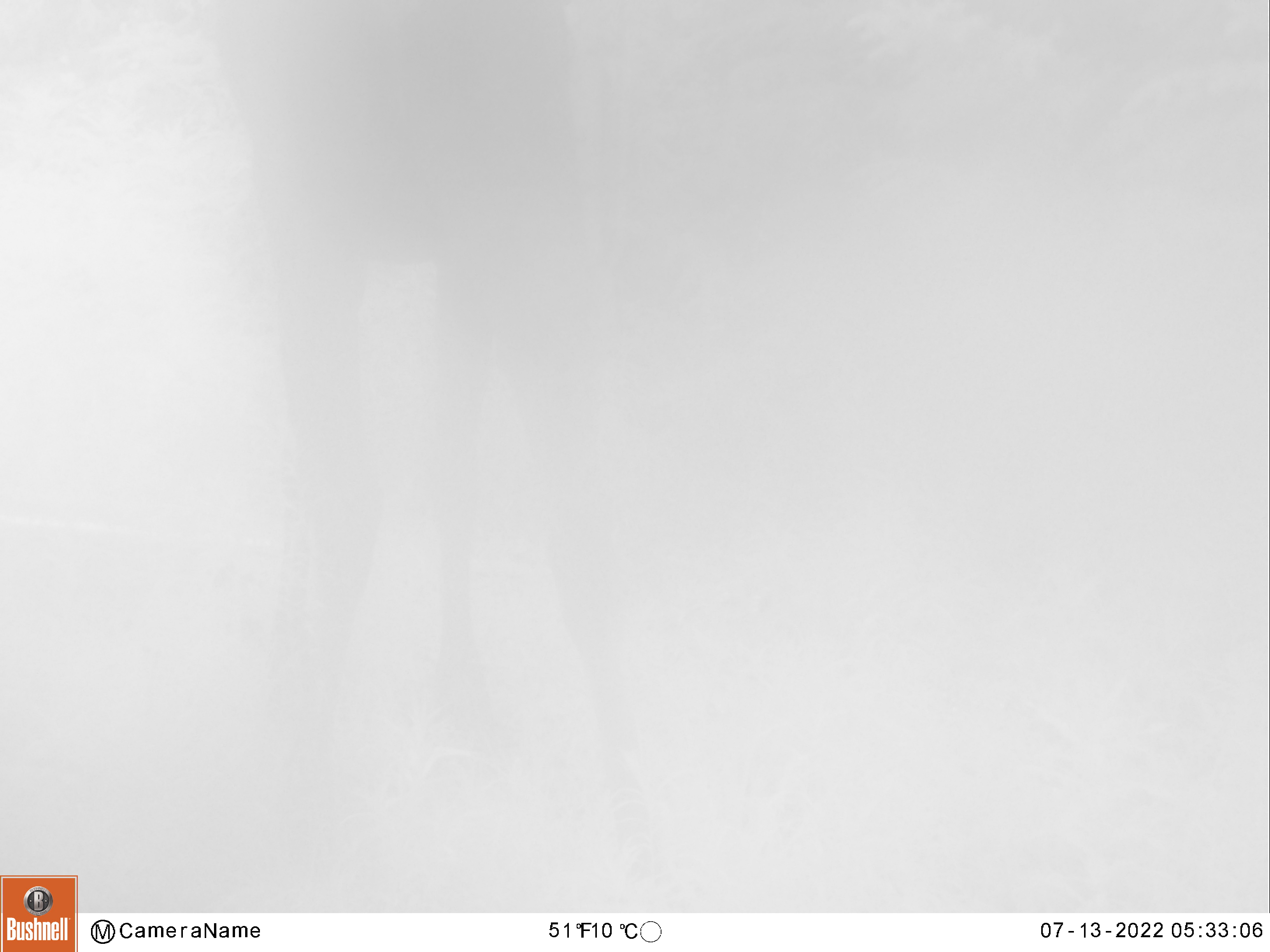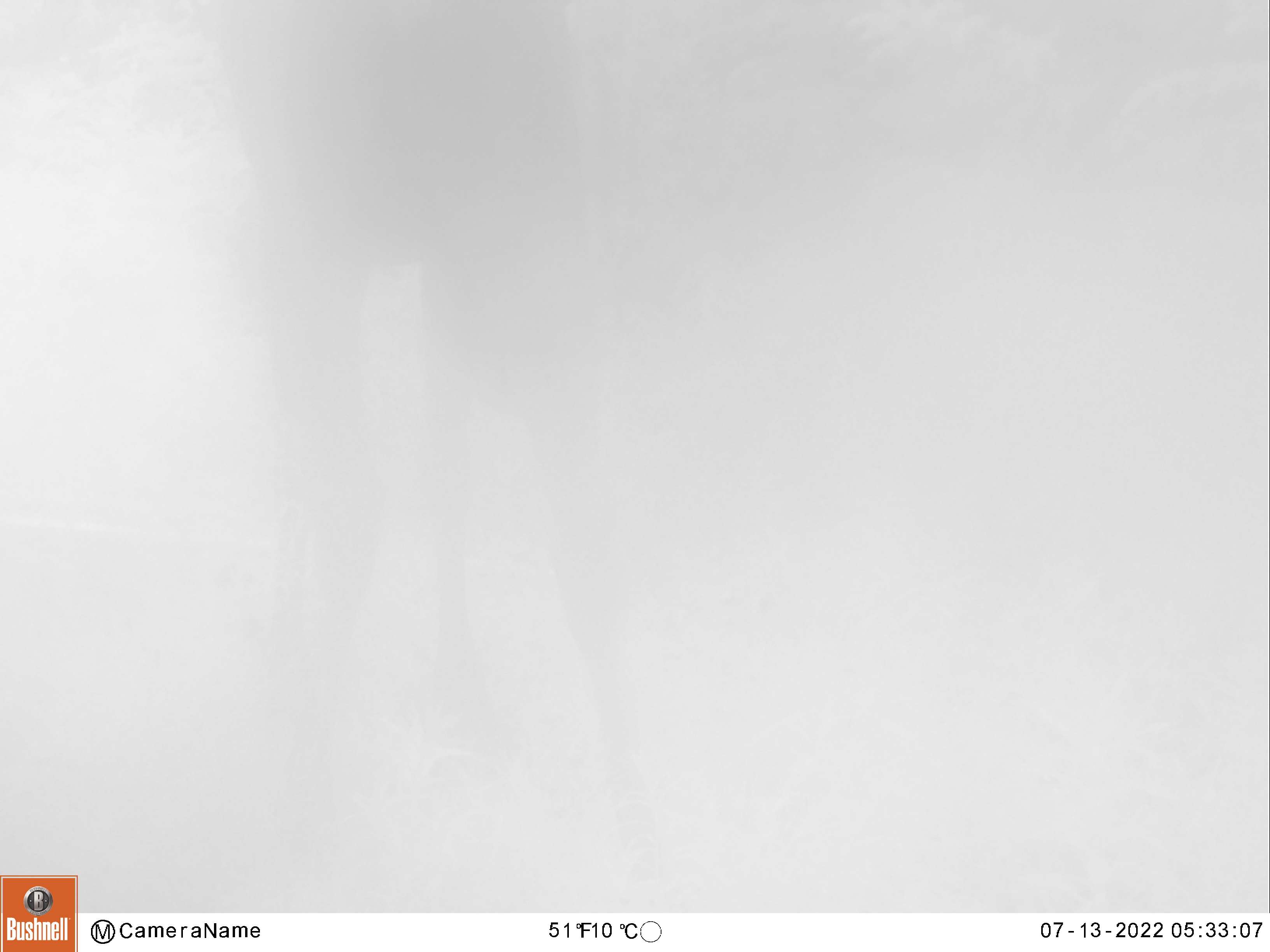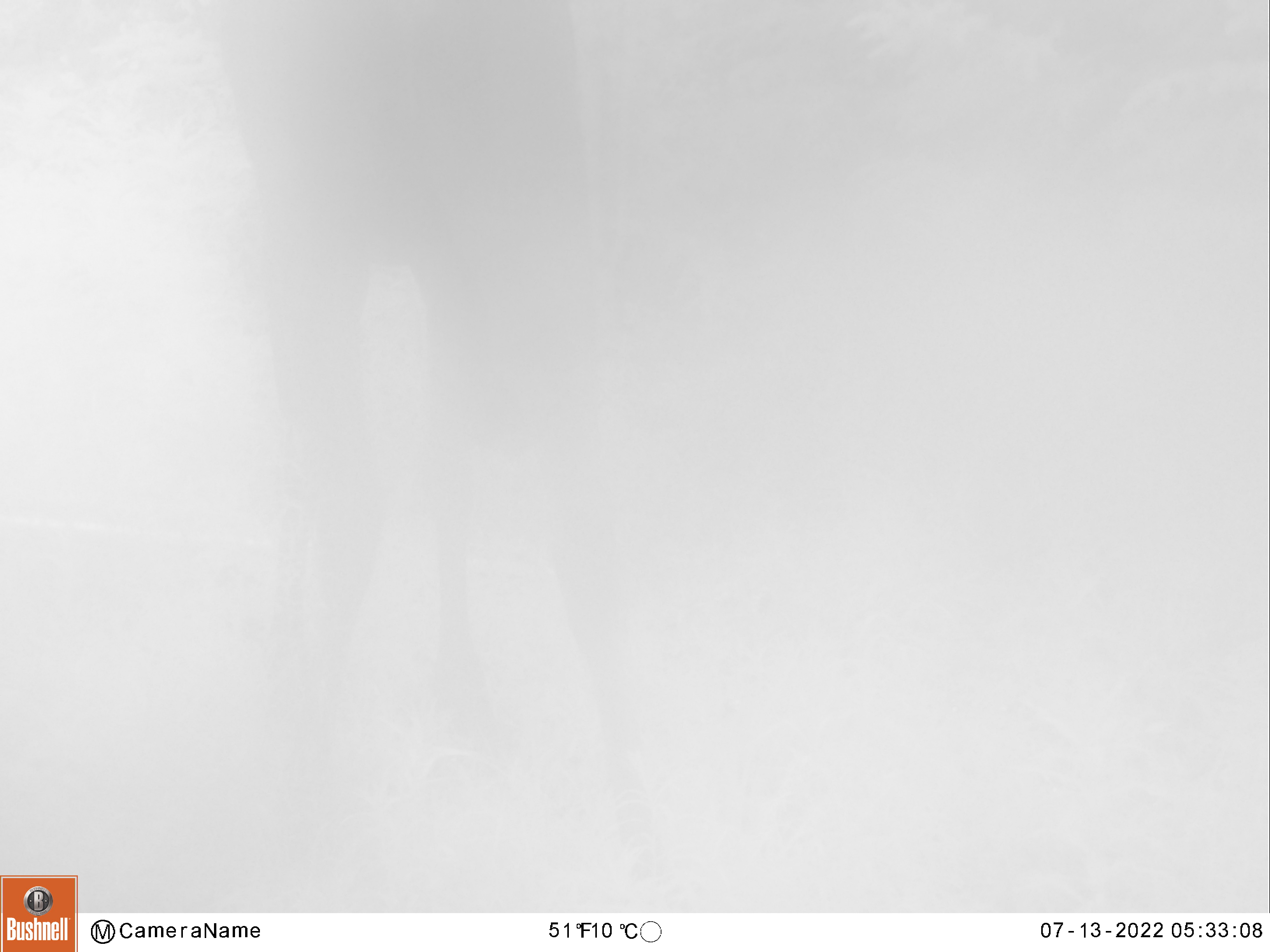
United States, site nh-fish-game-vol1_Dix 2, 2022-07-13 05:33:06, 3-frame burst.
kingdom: Animalia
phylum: Chordata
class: Mammalia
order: Artiodactyla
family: Cervidae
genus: Alces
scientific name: Alces alces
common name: moose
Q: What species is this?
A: Moose (Alces alces).